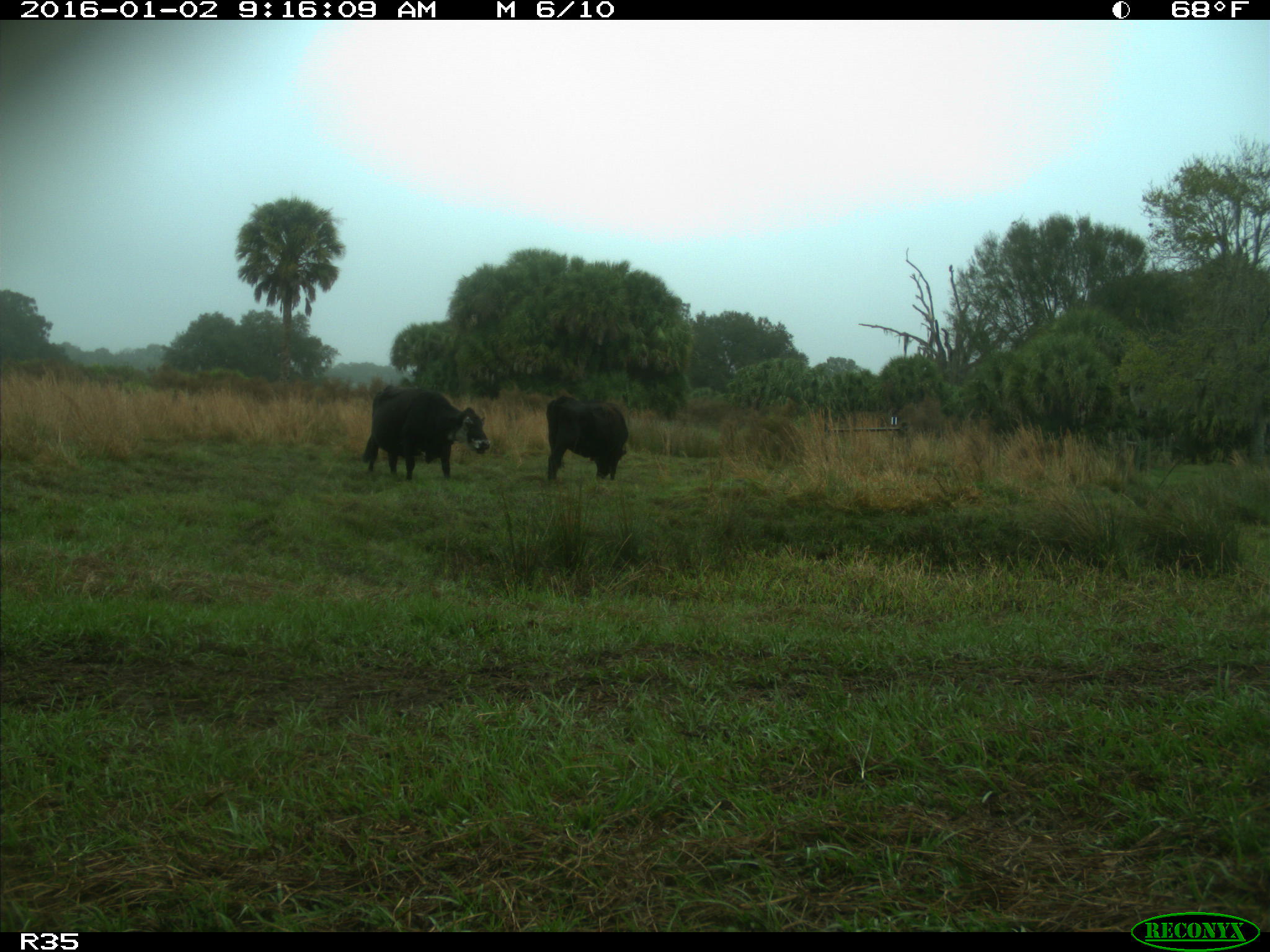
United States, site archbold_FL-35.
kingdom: Animalia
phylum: Chordata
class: Mammalia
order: Artiodactyla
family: Bovidae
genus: Bos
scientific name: Bos taurus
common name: domestic cow